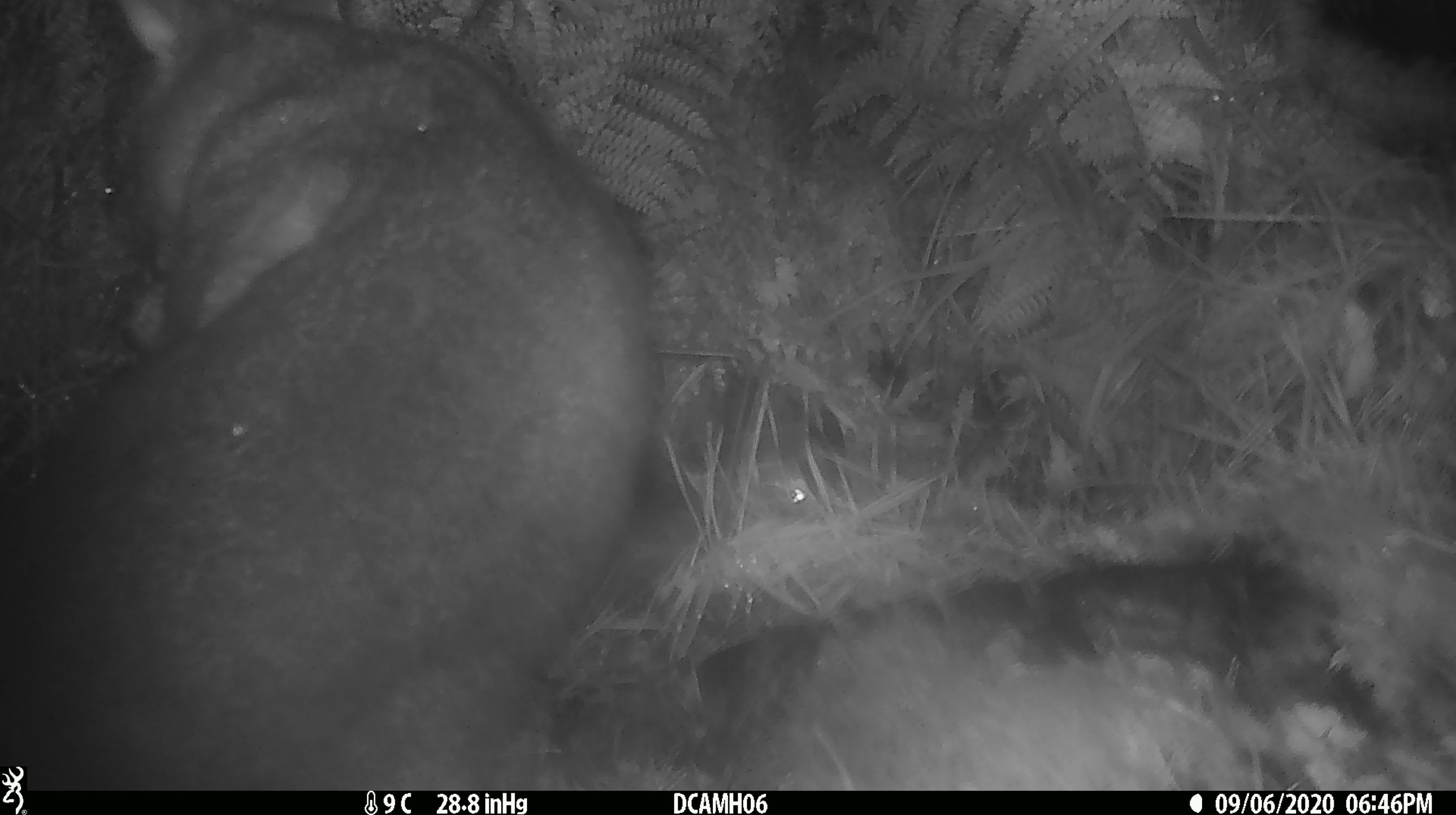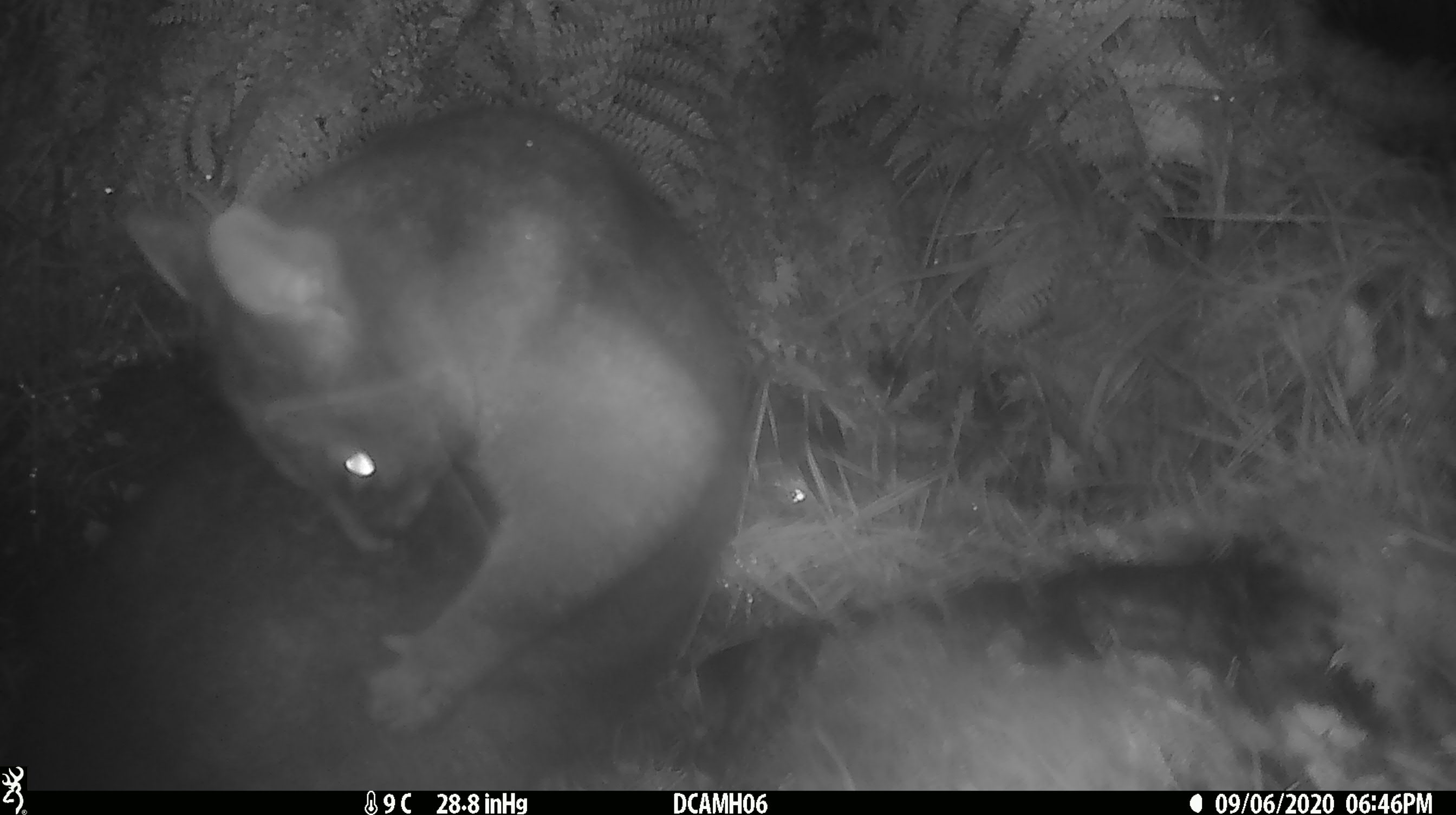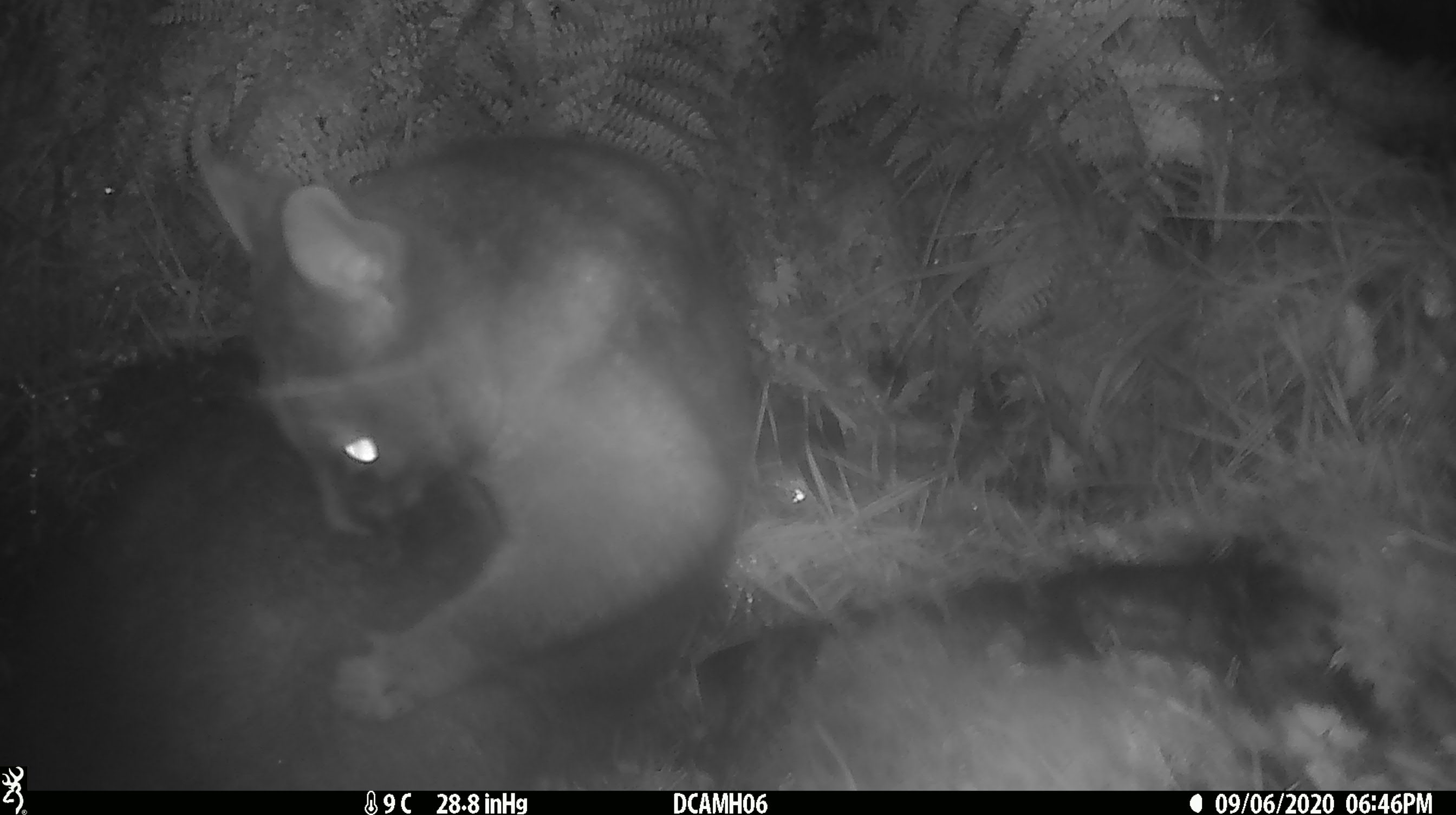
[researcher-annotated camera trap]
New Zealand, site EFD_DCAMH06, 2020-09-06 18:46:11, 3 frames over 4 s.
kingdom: Animalia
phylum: Chordata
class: Mammalia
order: Diprotodontia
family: Phalangeridae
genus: Trichosurus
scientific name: Trichosurus vulpecula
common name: common brushtail possum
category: possum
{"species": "possum (common brushtail possum) (Trichosurus vulpecula)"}